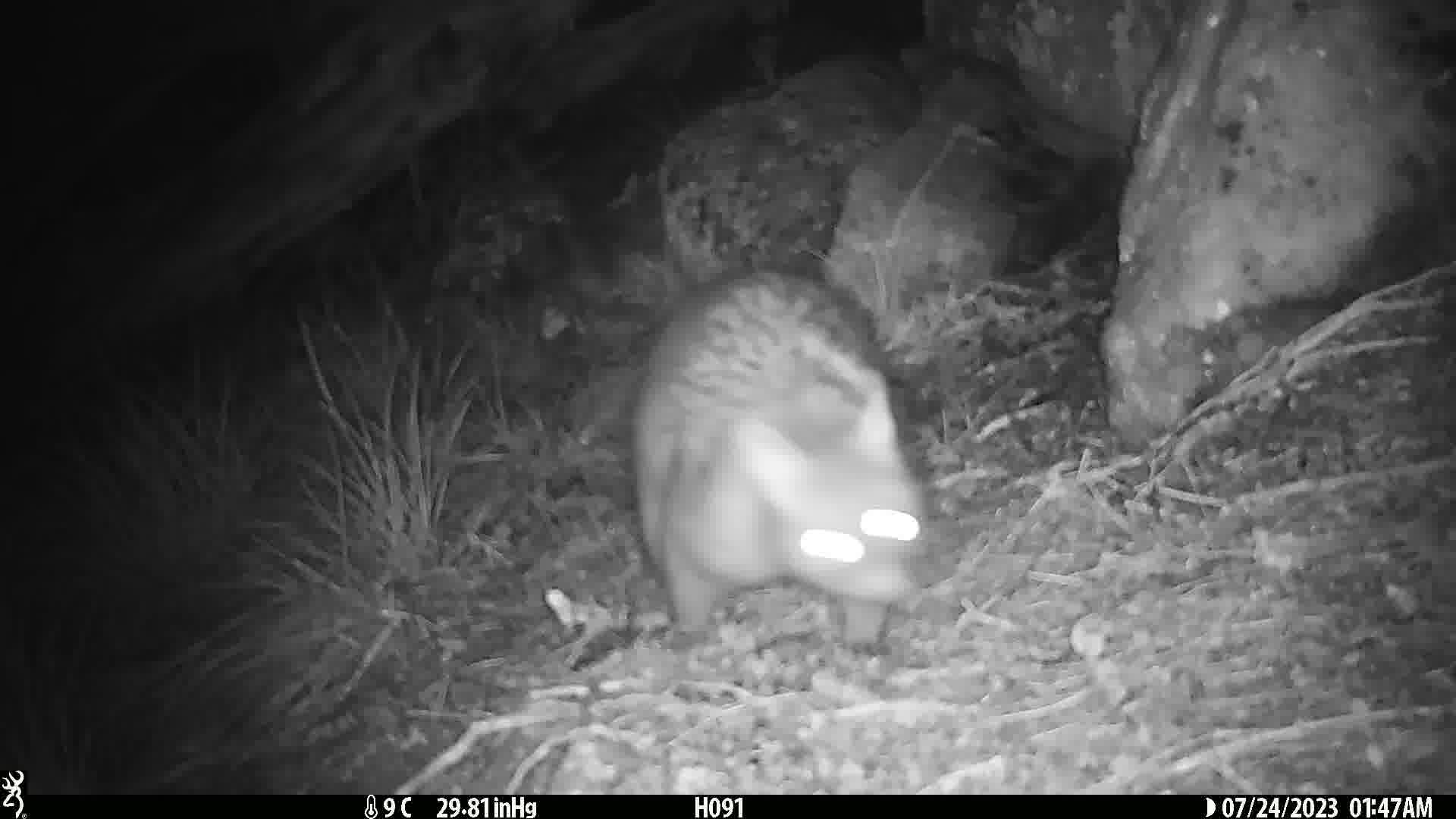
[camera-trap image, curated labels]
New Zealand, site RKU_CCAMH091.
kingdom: Animalia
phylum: Chordata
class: Mammalia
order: Diprotodontia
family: Phalangeridae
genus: Trichosurus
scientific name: Trichosurus vulpecula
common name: common brushtail possum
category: possum